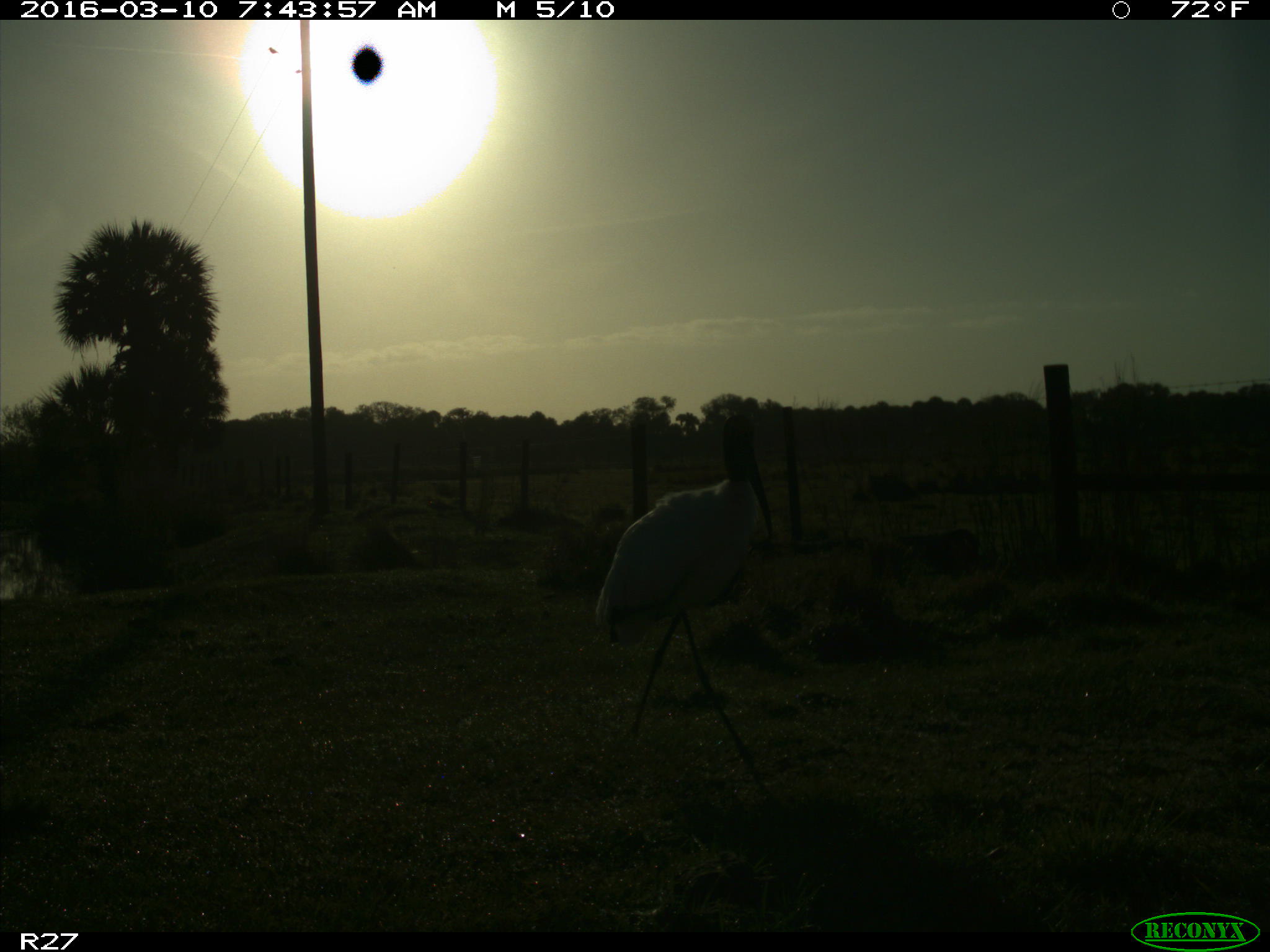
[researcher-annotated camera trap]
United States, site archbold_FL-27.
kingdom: Animalia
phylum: Chordata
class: Aves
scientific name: Aves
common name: birds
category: unidentified bird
Unidentified bird (birds) (Aves).